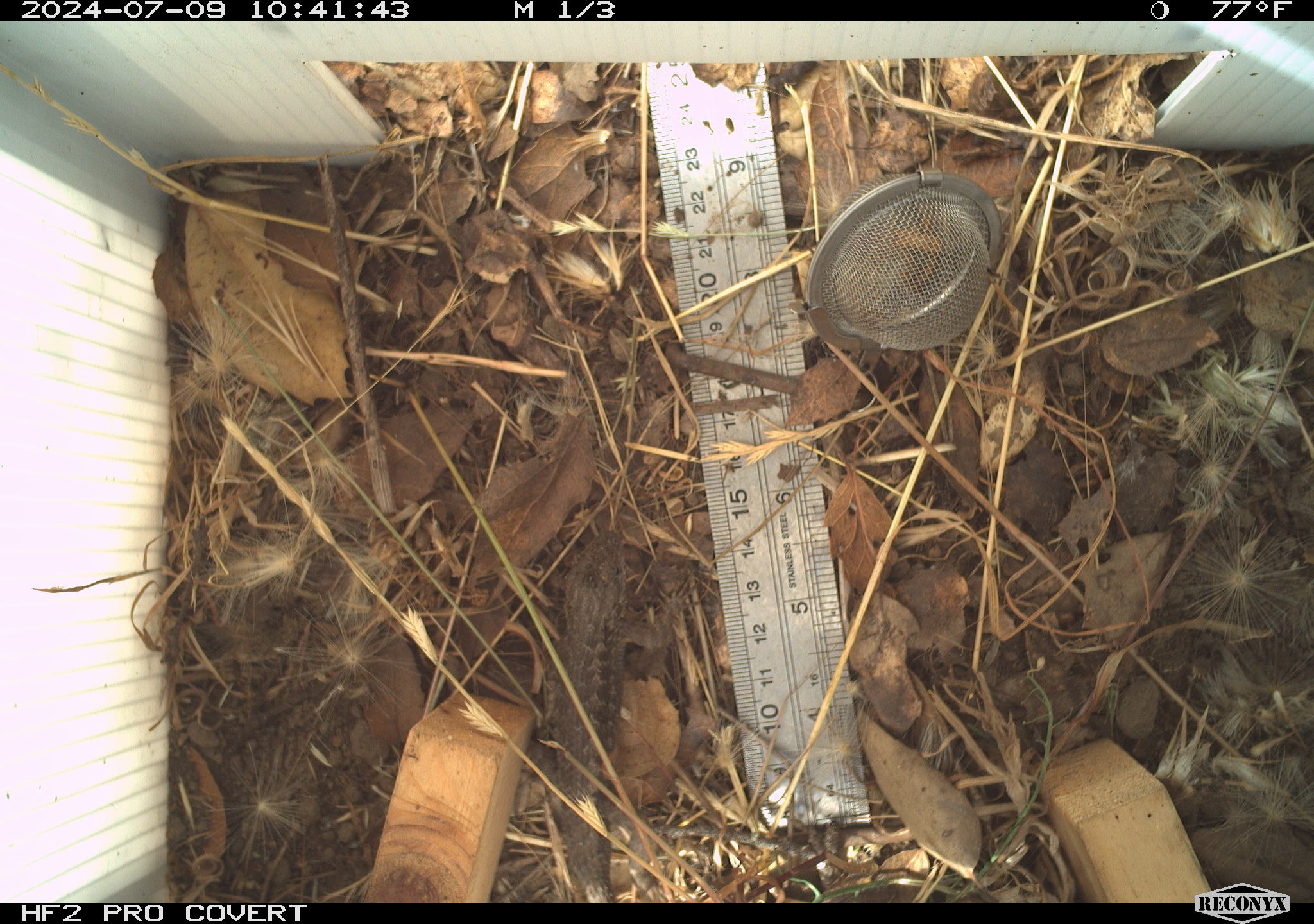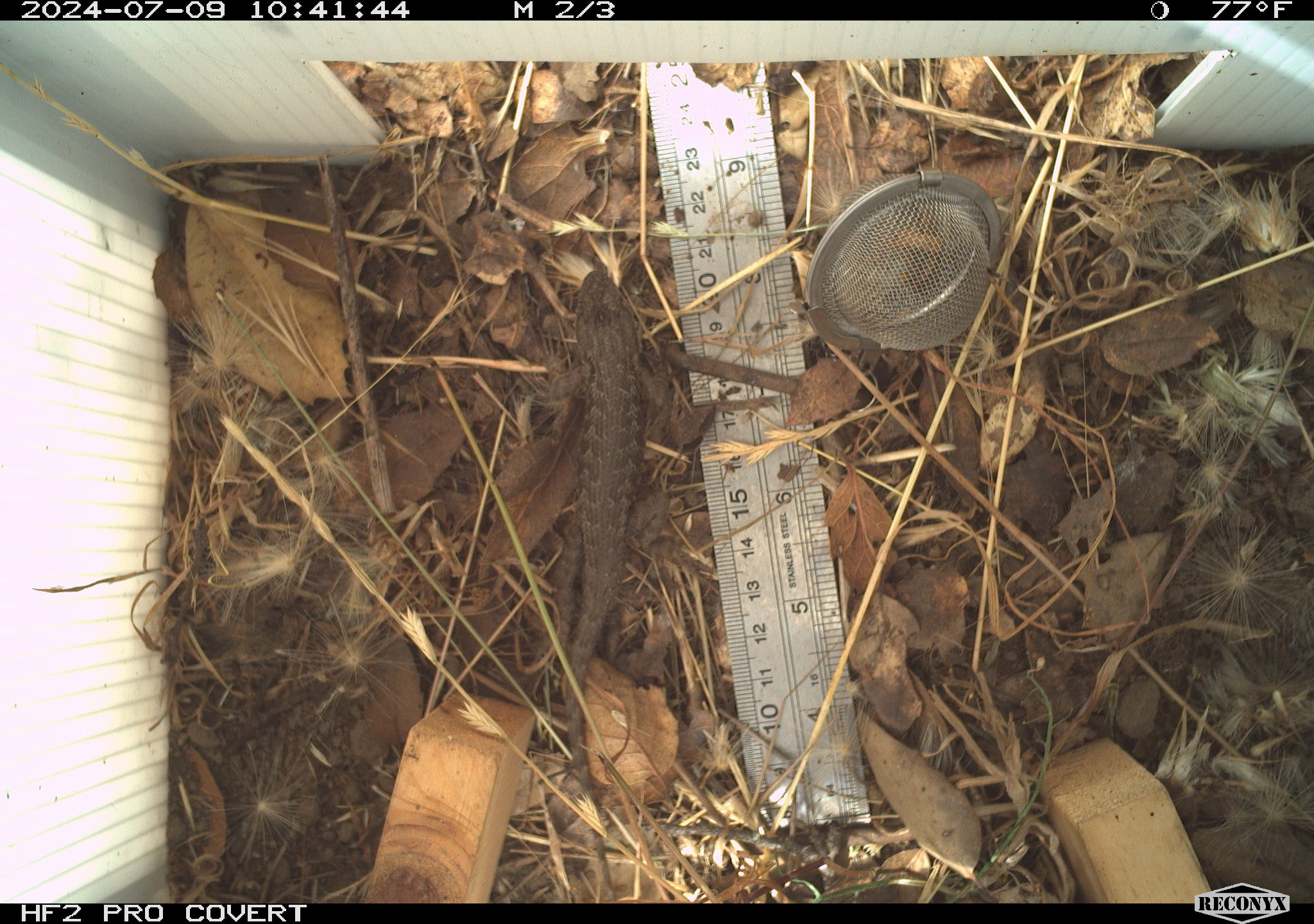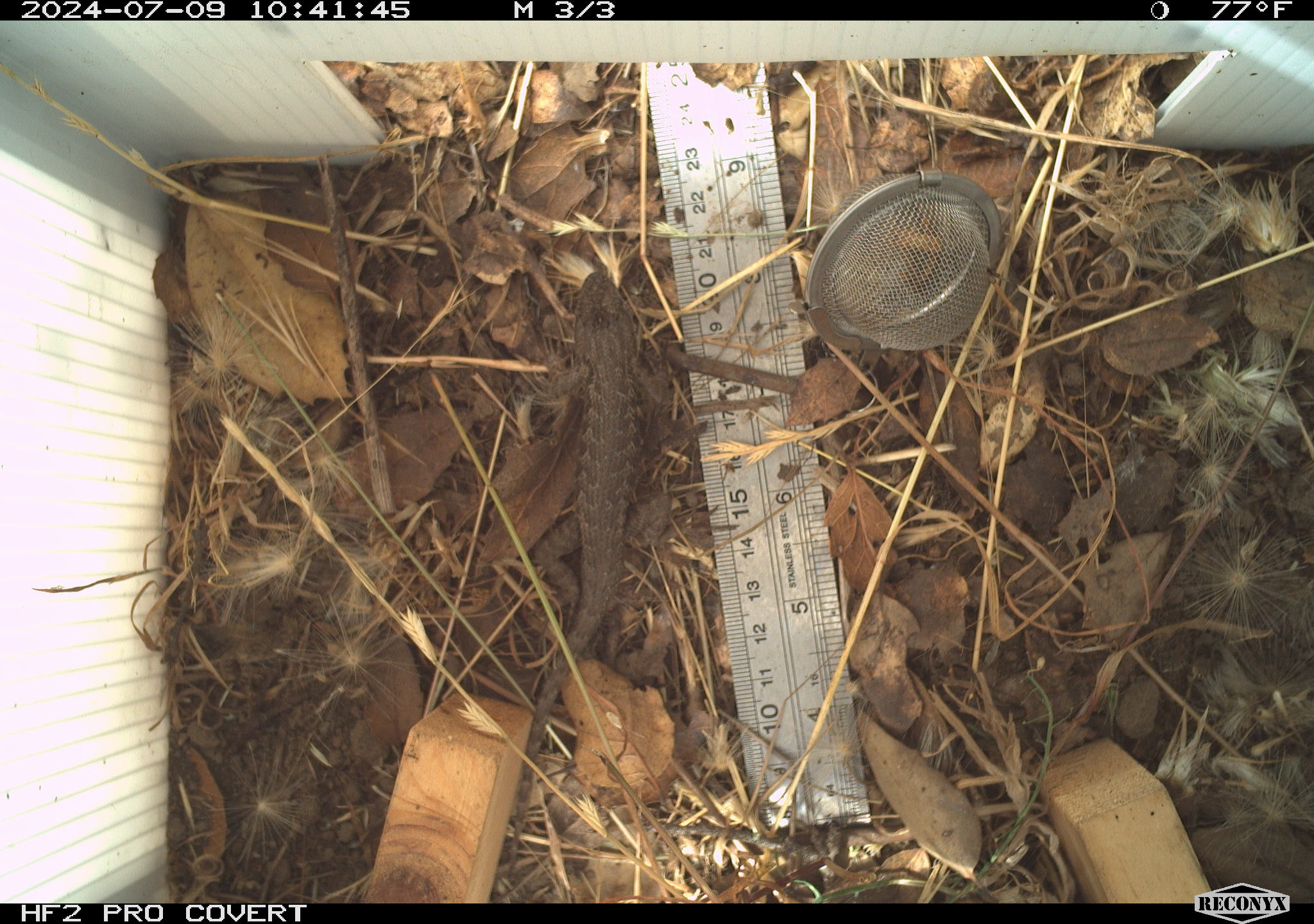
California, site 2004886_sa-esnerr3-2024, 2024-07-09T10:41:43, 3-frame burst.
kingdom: Animalia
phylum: Chordata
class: Reptilia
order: Squamata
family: Phrynosomatidae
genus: Sceloporus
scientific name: Sceloporus occidentalis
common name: western fence lizard